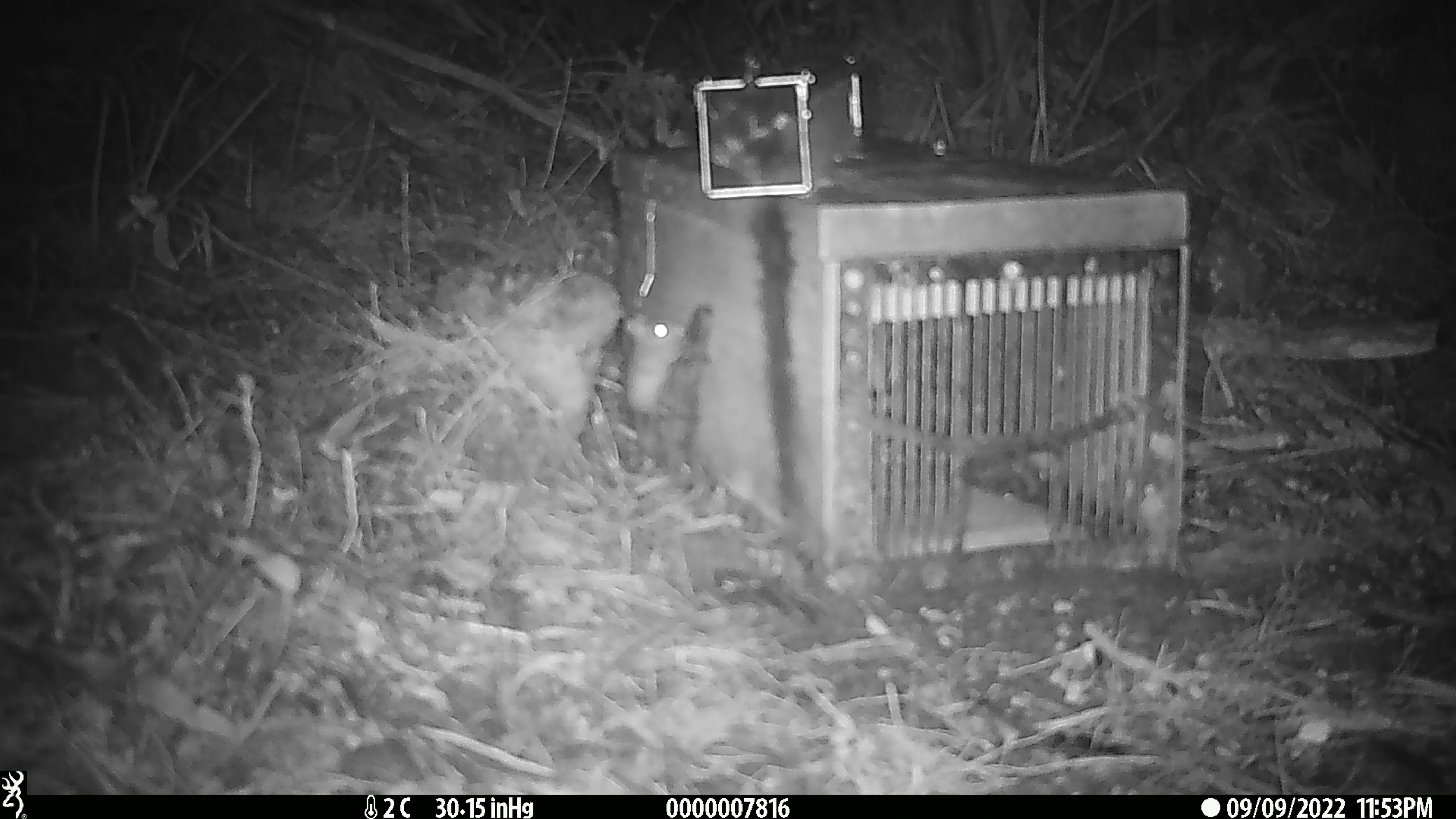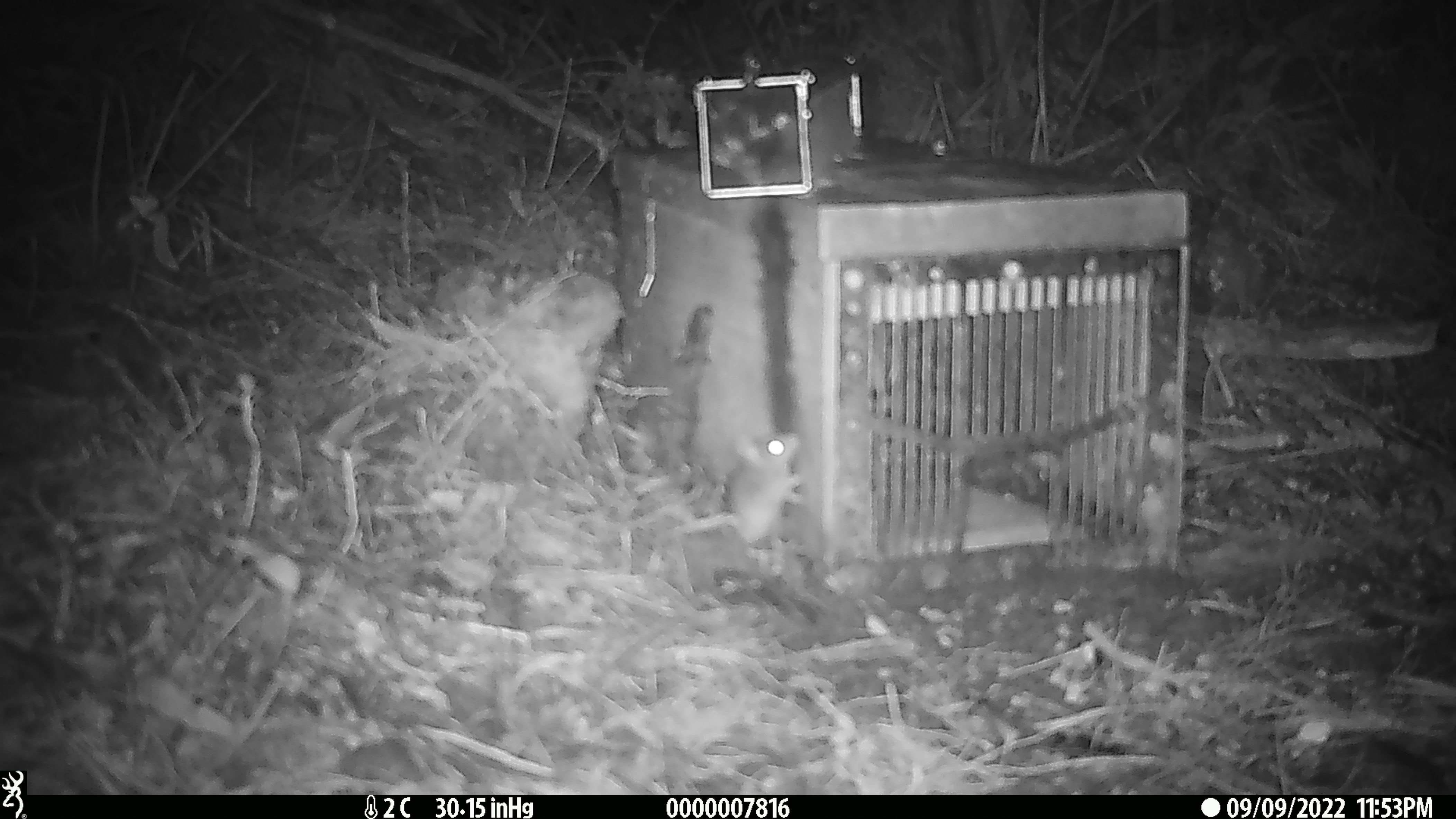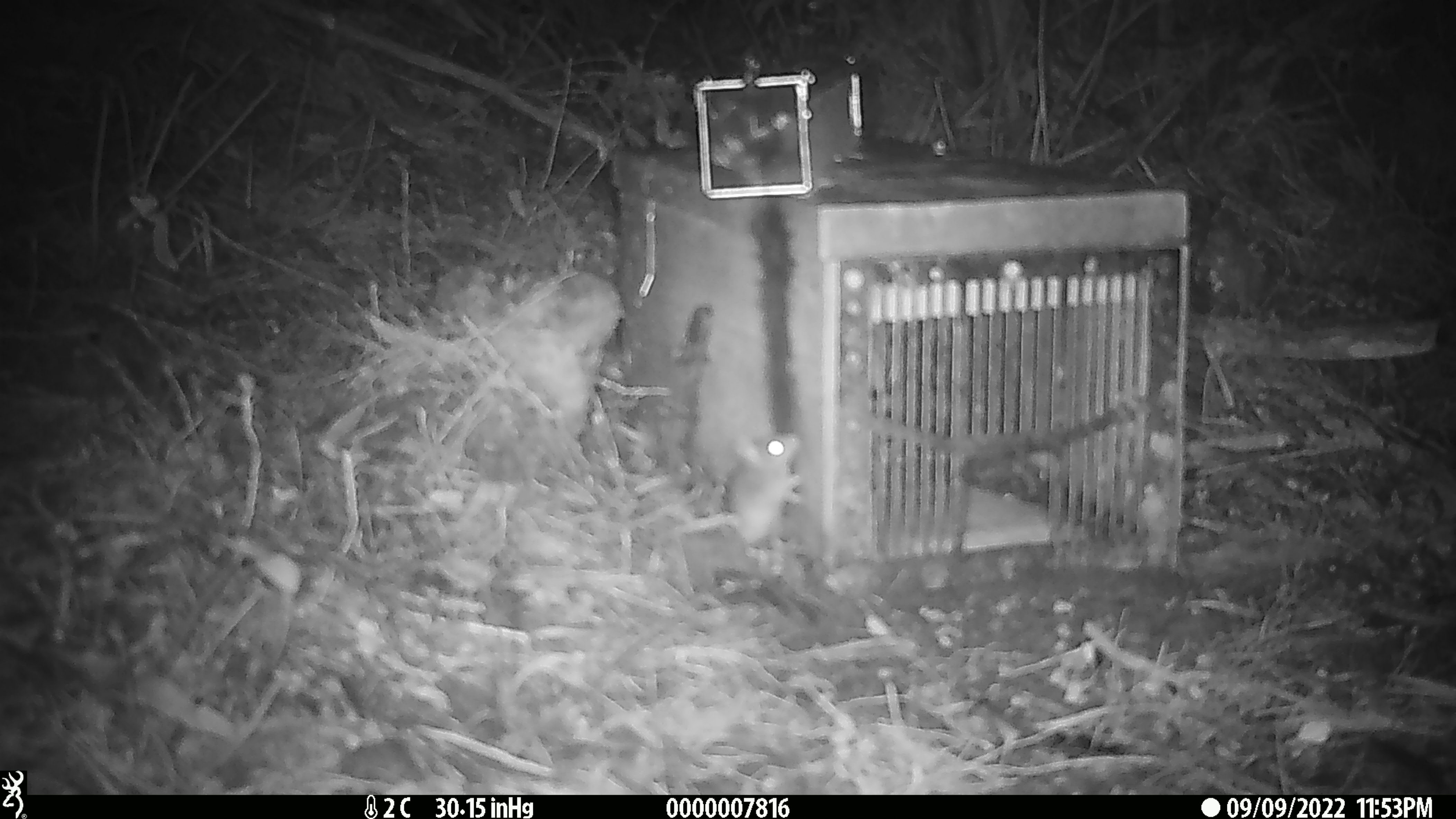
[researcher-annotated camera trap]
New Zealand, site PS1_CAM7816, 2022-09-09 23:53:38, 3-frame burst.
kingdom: Animalia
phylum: Chordata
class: Mammalia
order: Rodentia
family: Muridae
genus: Mus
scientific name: Mus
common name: mouse